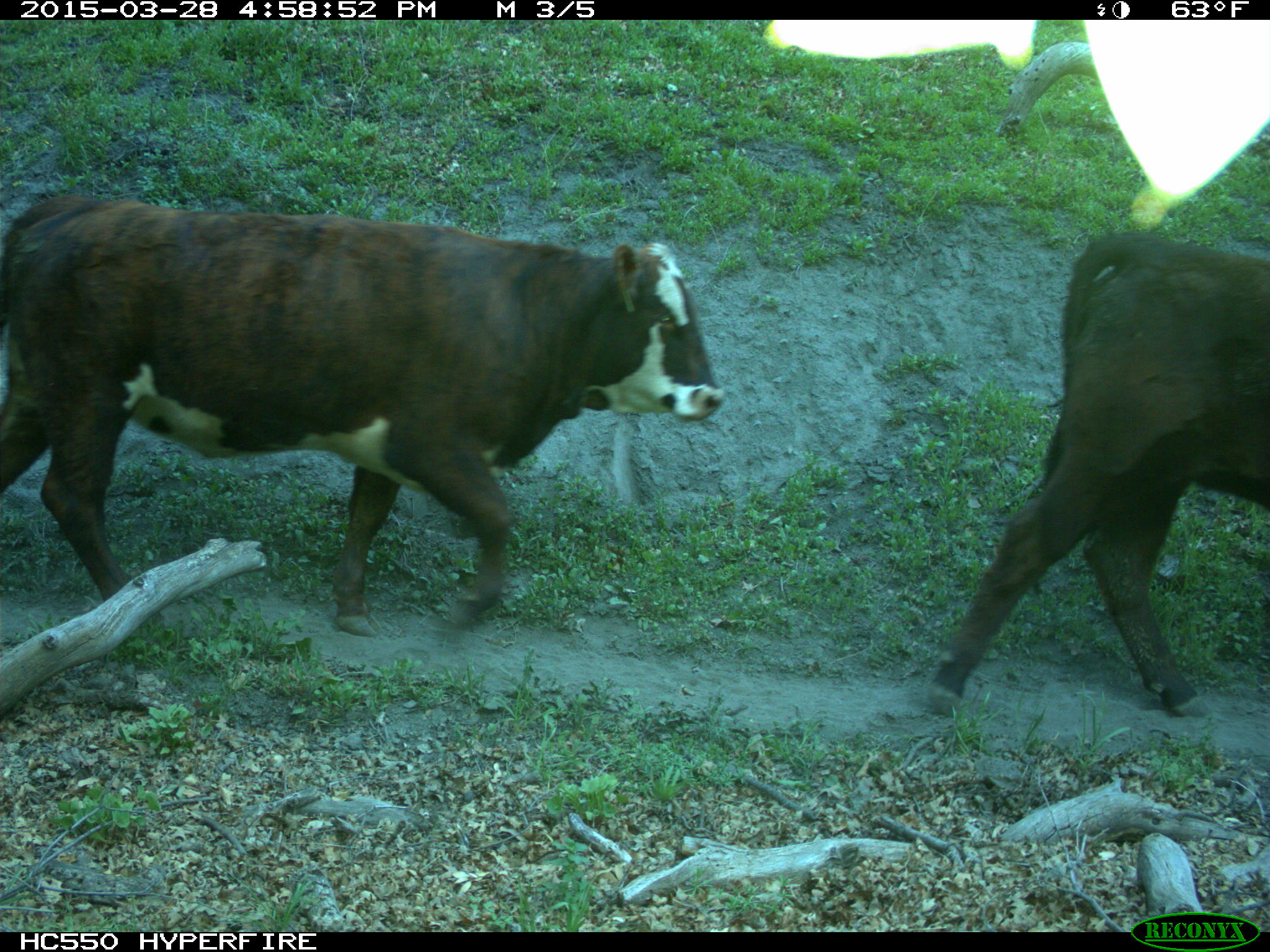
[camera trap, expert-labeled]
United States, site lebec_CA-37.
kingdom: Animalia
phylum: Chordata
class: Mammalia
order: Artiodactyla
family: Bovidae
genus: Bos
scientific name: Bos taurus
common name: domestic cow